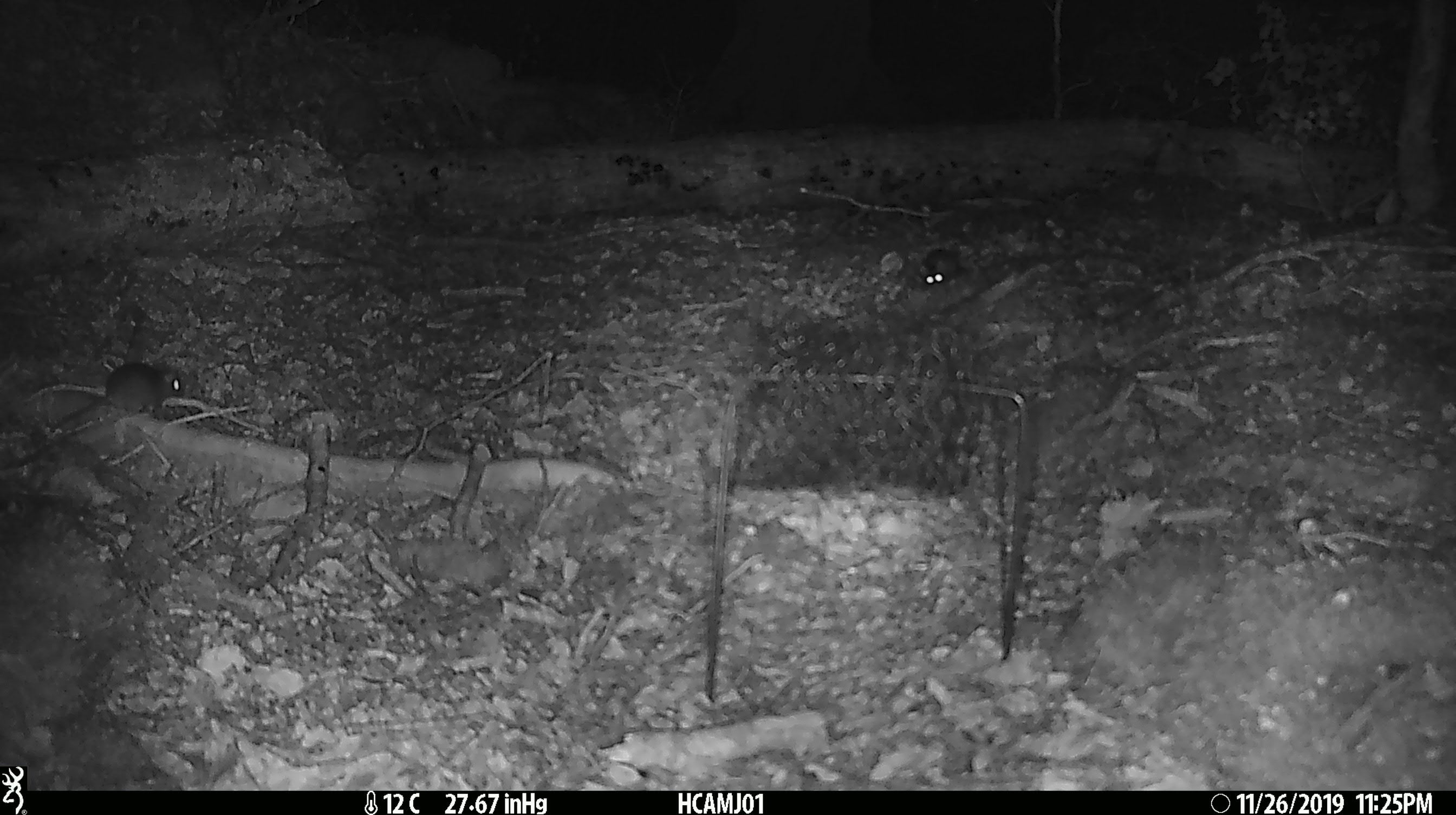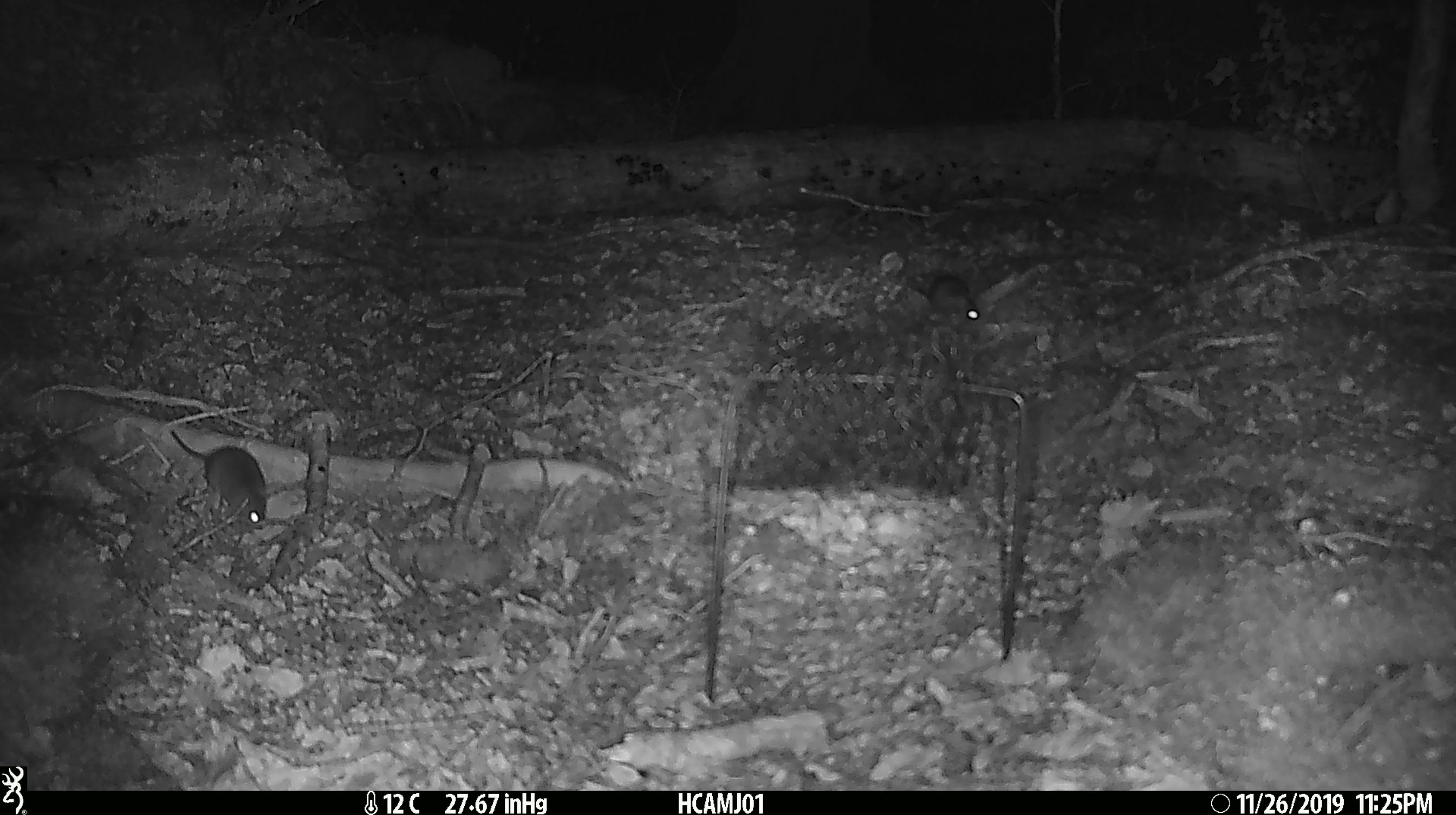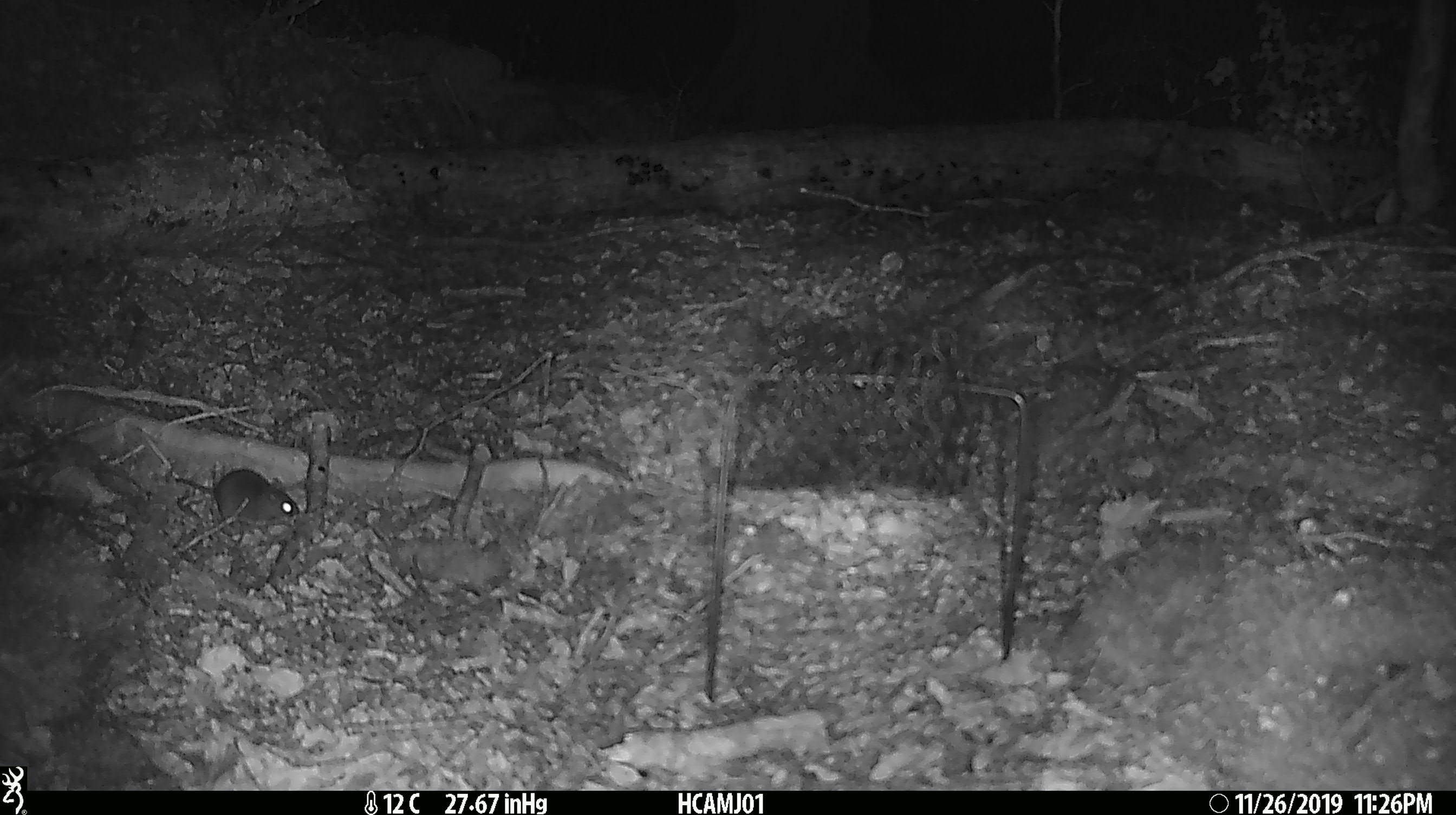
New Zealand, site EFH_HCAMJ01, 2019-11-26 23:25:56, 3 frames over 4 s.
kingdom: Animalia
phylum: Chordata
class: Mammalia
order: Rodentia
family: Muridae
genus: Mus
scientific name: Mus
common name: mouse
Mouse (Mus).